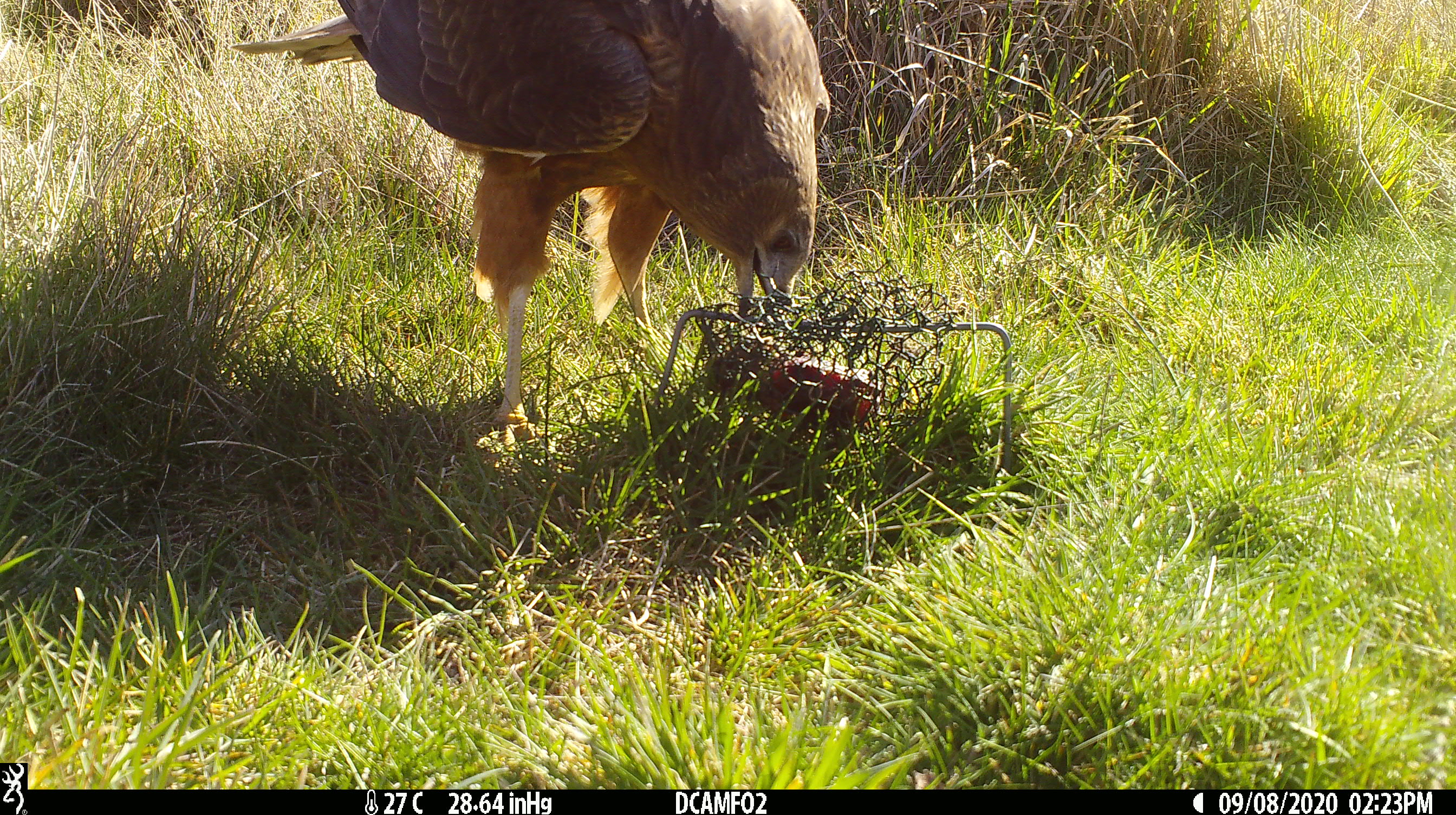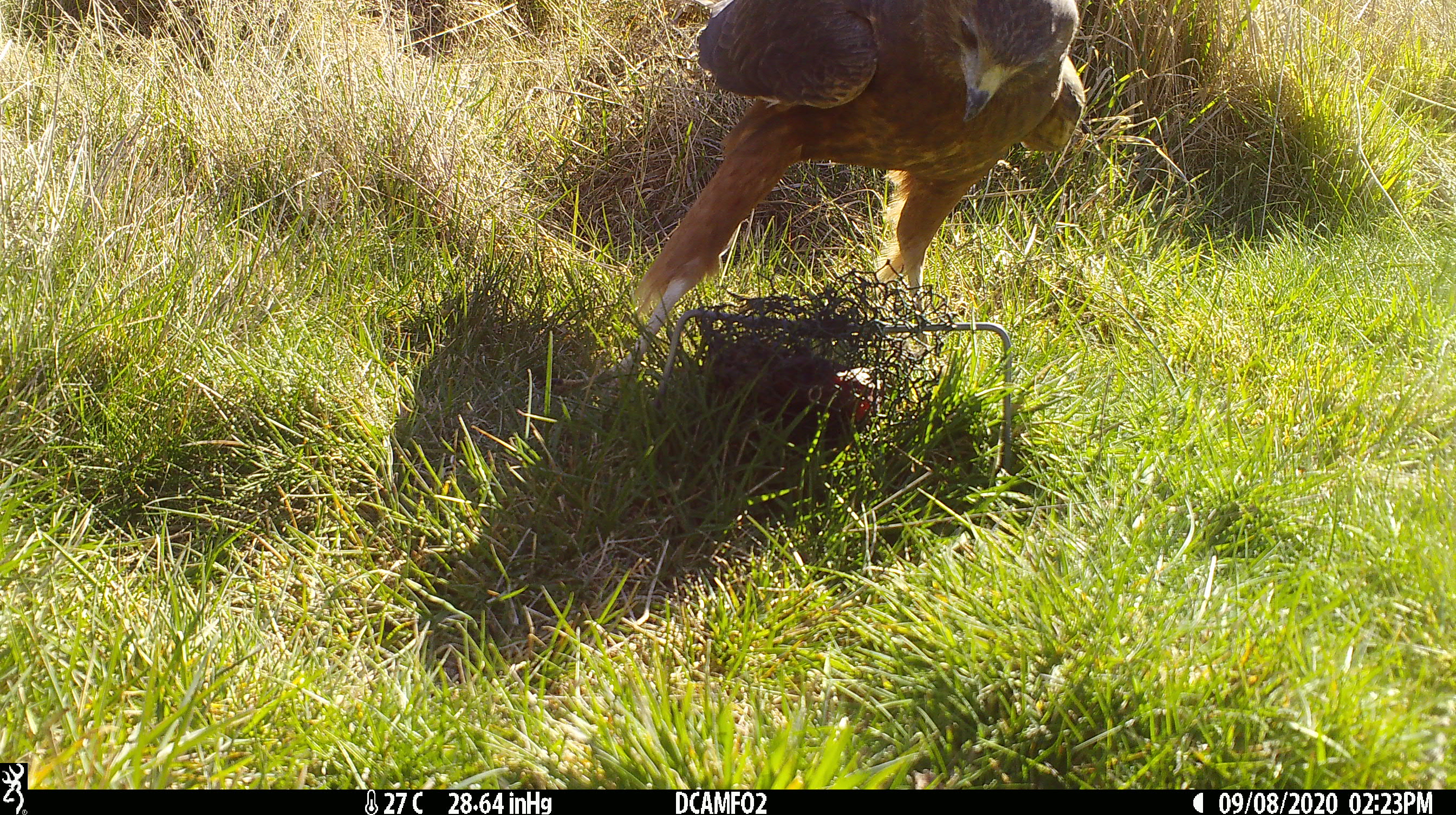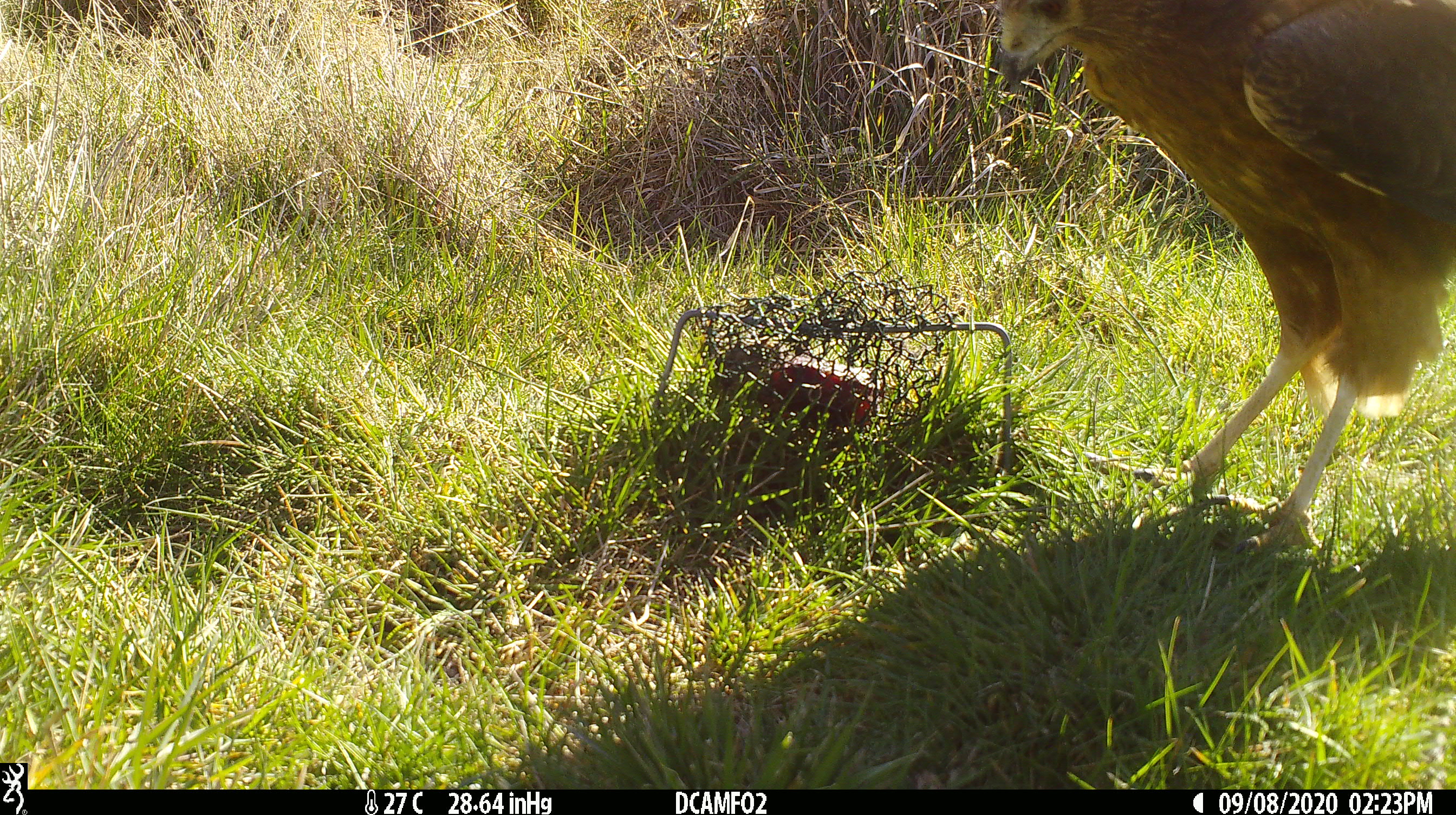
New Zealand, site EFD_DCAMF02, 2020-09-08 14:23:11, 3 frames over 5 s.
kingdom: Animalia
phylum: Chordata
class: Aves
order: Accipitriformes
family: Accipitridae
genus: Circus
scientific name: Circus approximans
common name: swamp harrier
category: harrier